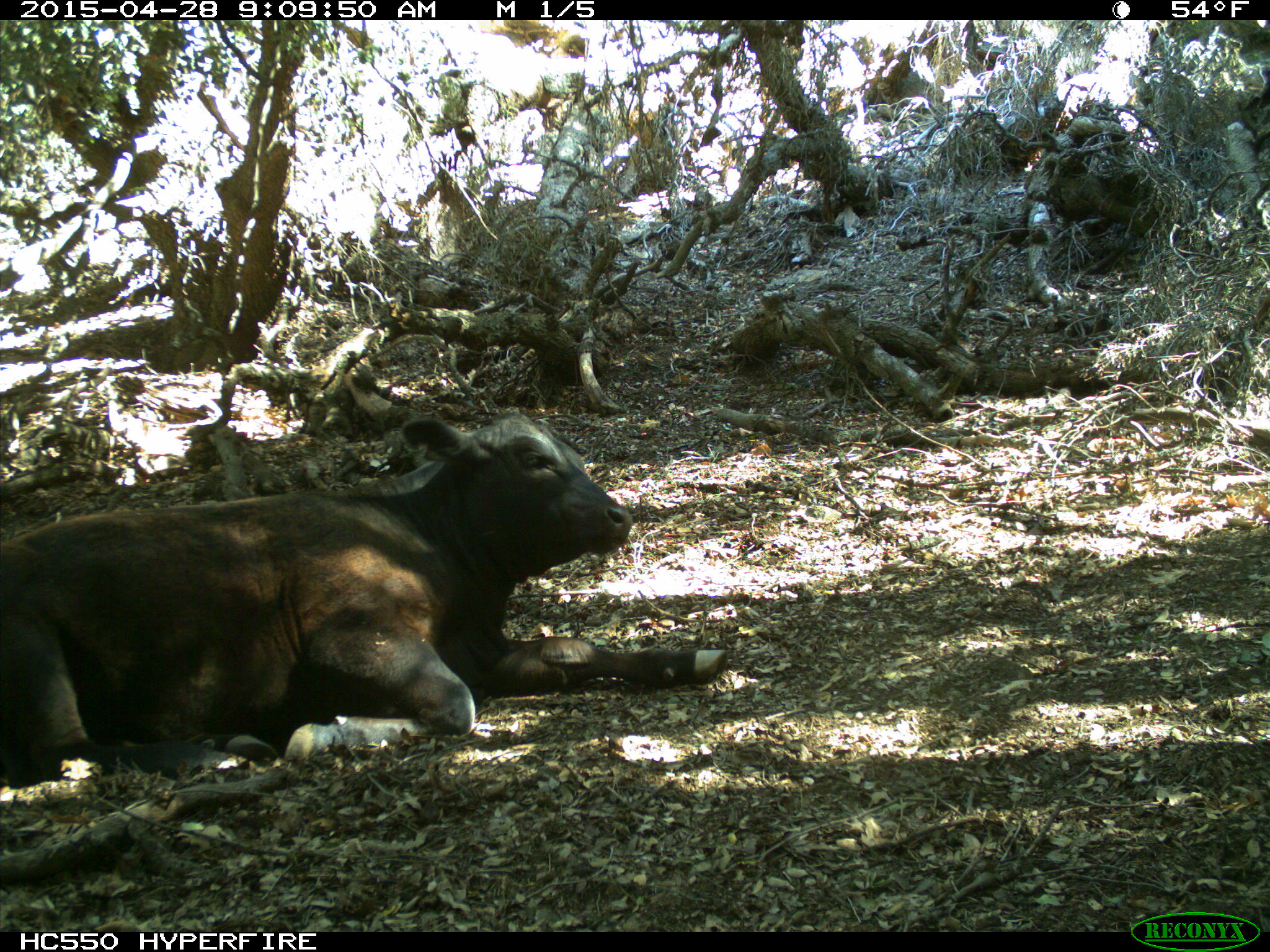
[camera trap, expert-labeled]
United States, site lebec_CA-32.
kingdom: Animalia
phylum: Chordata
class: Mammalia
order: Artiodactyla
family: Bovidae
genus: Bos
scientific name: Bos taurus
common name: domestic cow